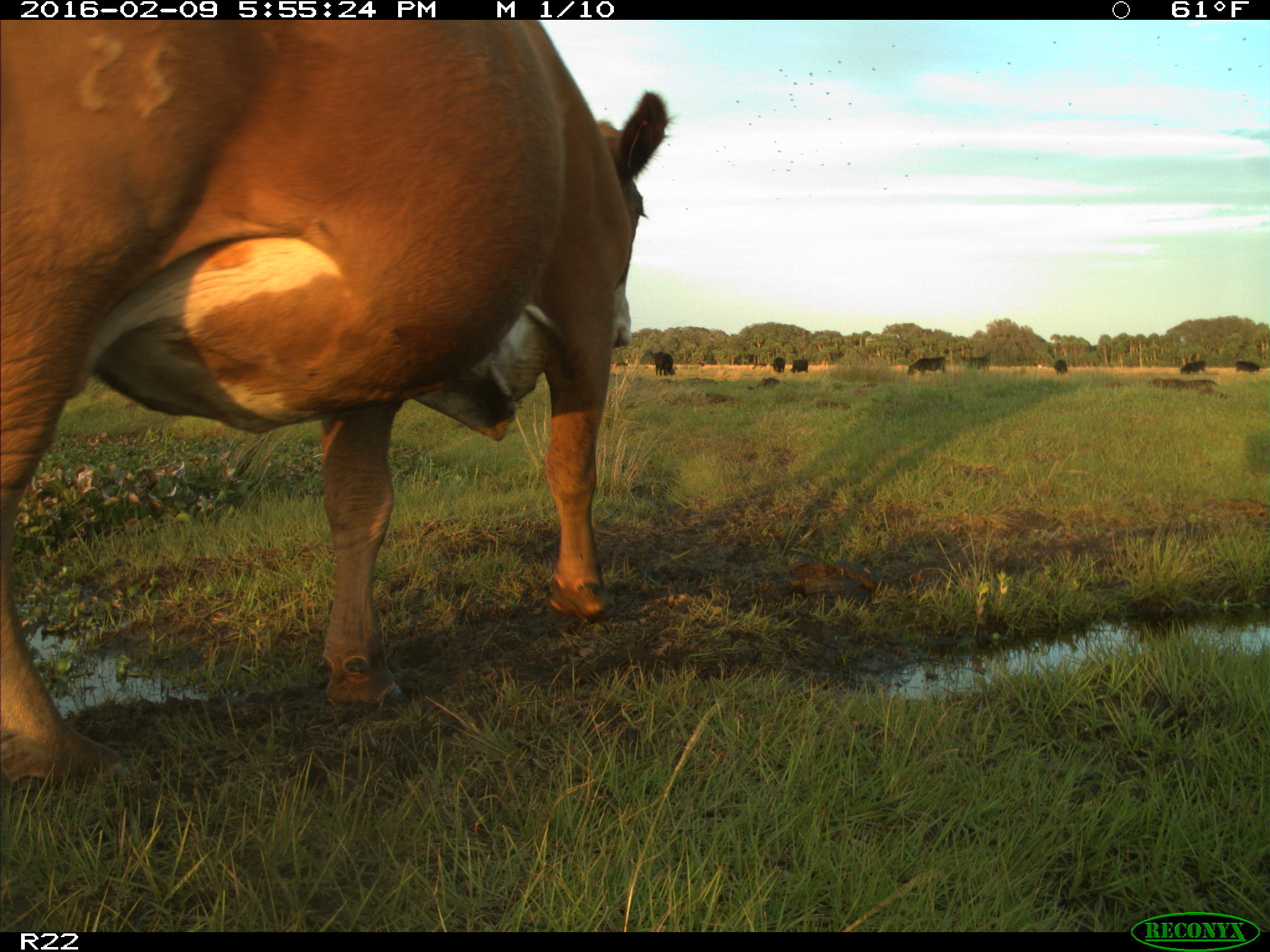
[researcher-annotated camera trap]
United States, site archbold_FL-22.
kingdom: Animalia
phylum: Chordata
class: Mammalia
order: Artiodactyla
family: Bovidae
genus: Bos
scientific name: Bos taurus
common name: domestic cow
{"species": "Bos taurus (domestic cow)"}